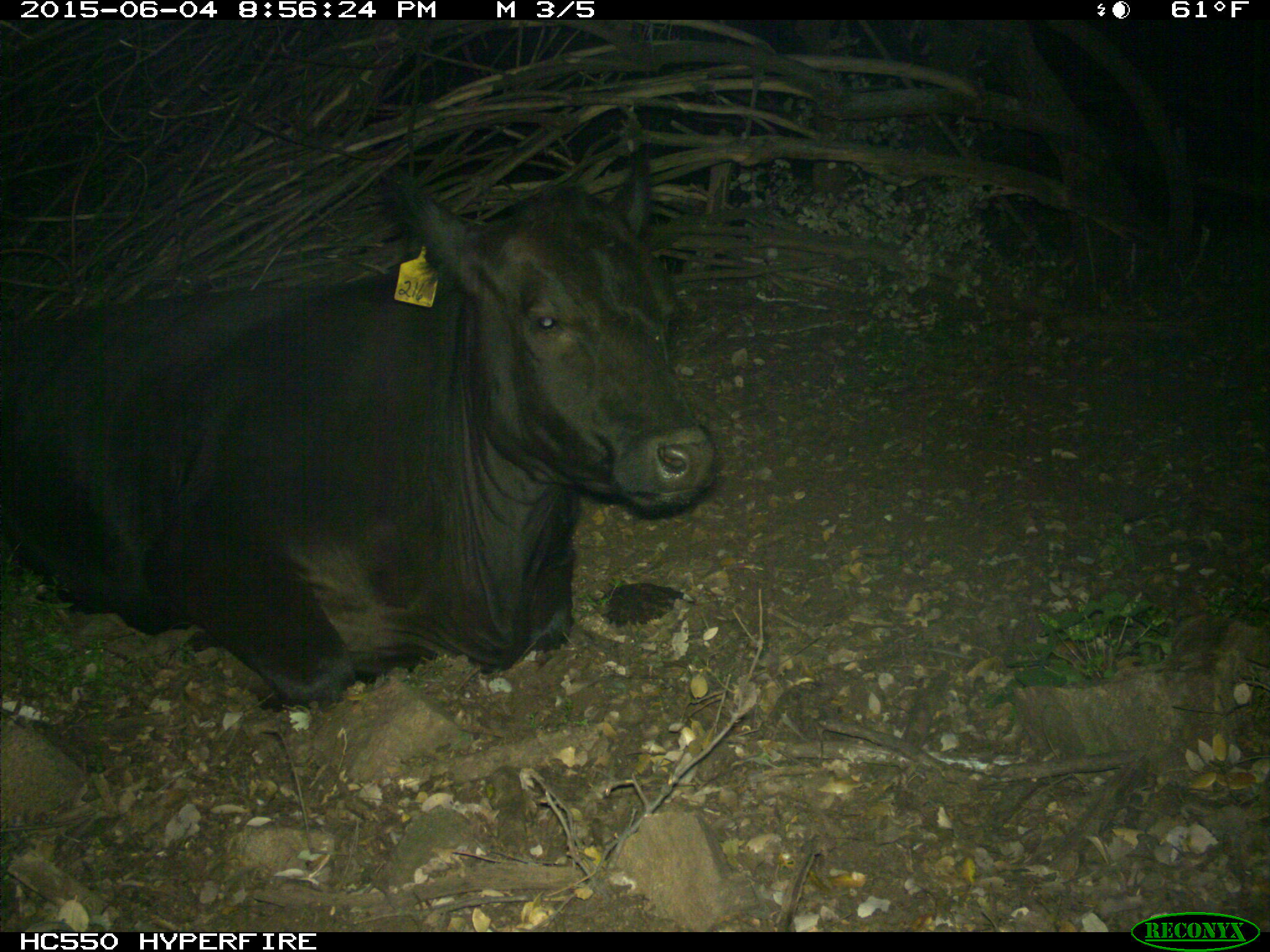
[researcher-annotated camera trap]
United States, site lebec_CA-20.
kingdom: Animalia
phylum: Chordata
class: Mammalia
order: Artiodactyla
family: Bovidae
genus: Bos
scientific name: Bos taurus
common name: domestic cow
Bos taurus (domestic cow).